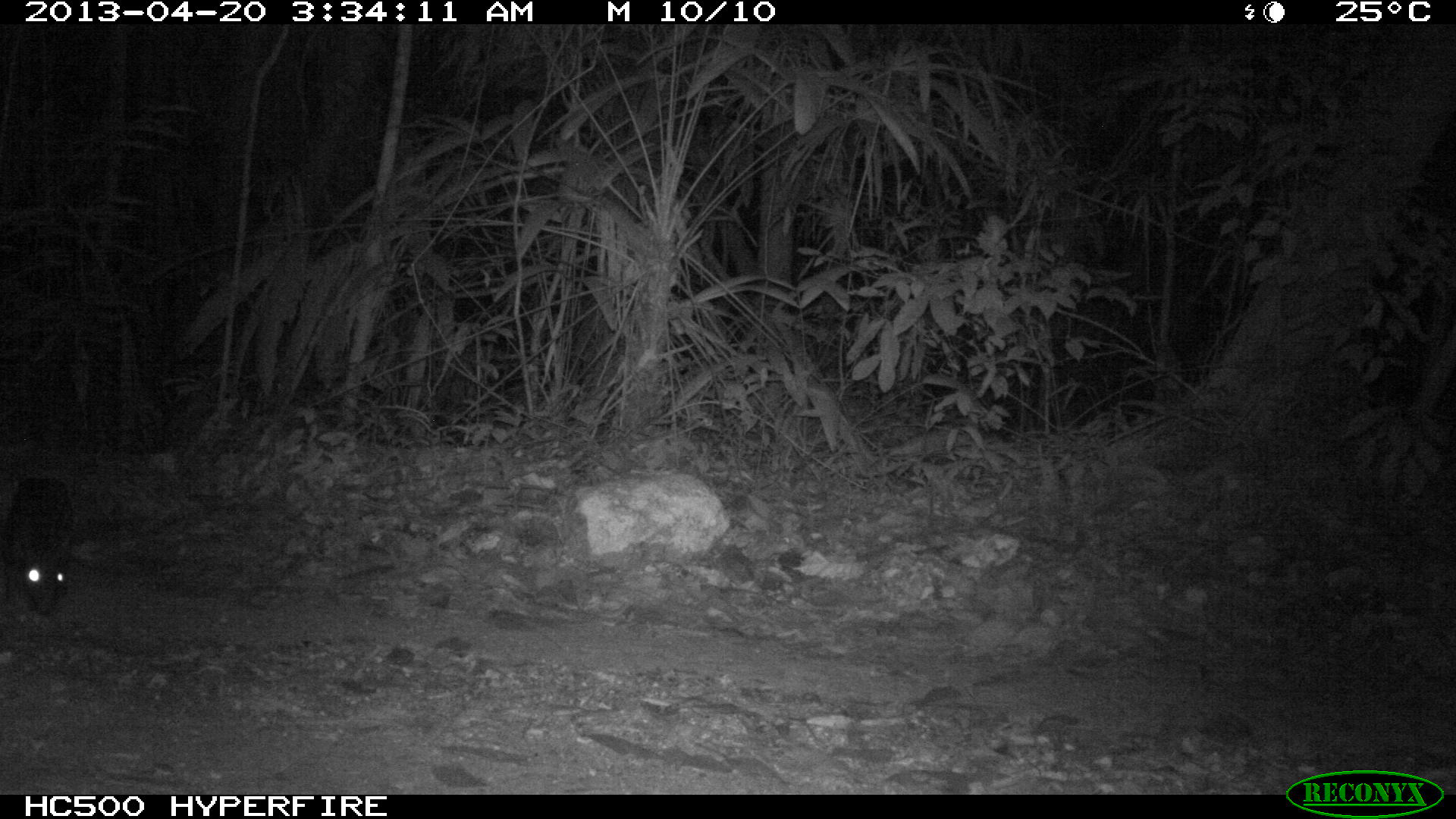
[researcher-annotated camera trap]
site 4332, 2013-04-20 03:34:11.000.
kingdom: Animalia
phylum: Chordata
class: Mammalia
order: Rodentia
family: Cuniculidae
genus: Cuniculus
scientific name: Cuniculus paca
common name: lowland paca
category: agouti paca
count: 1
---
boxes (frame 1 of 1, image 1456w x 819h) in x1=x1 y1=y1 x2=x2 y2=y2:
agouti paca: x1=3 y1=475 x2=76 y2=615